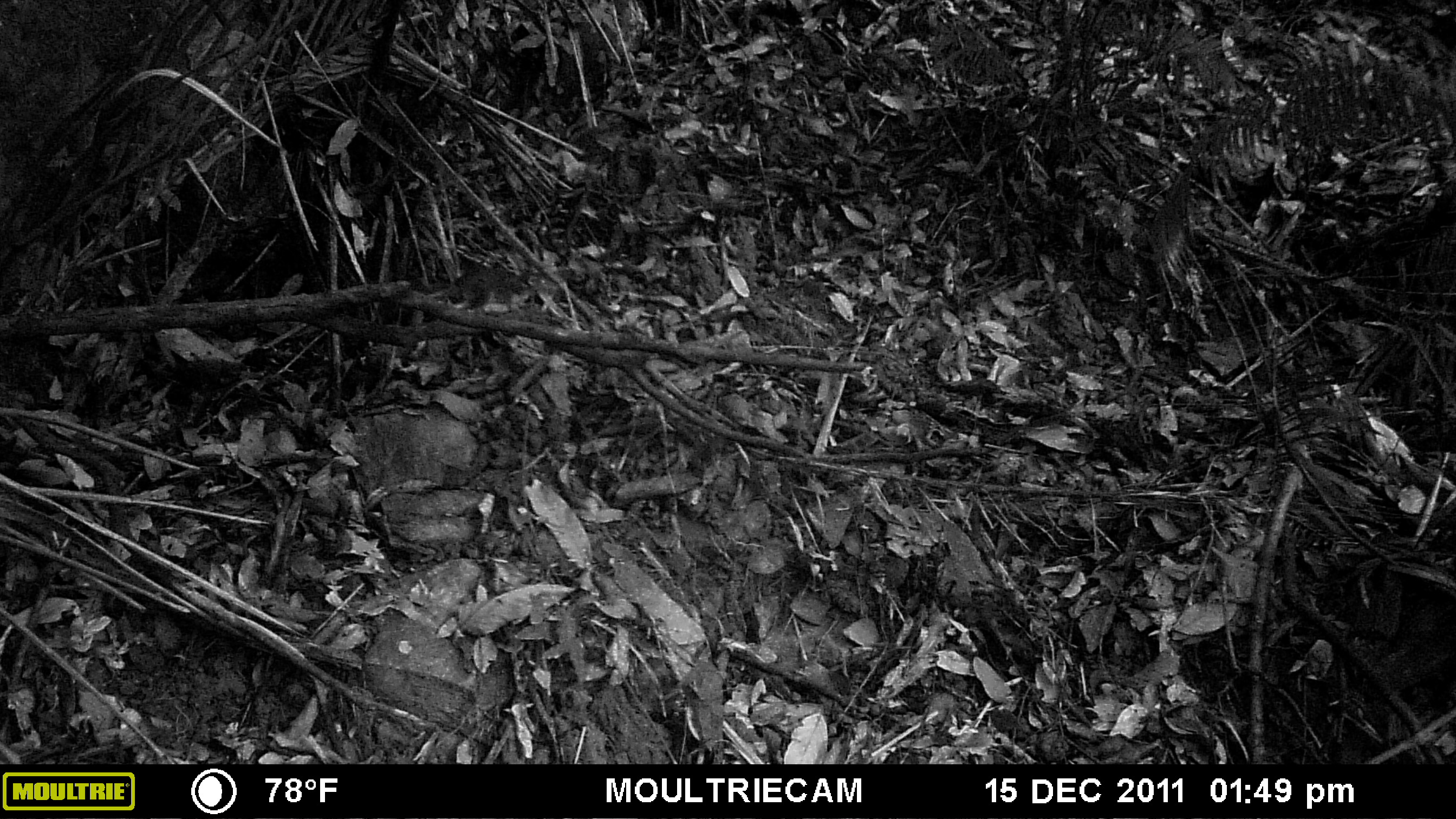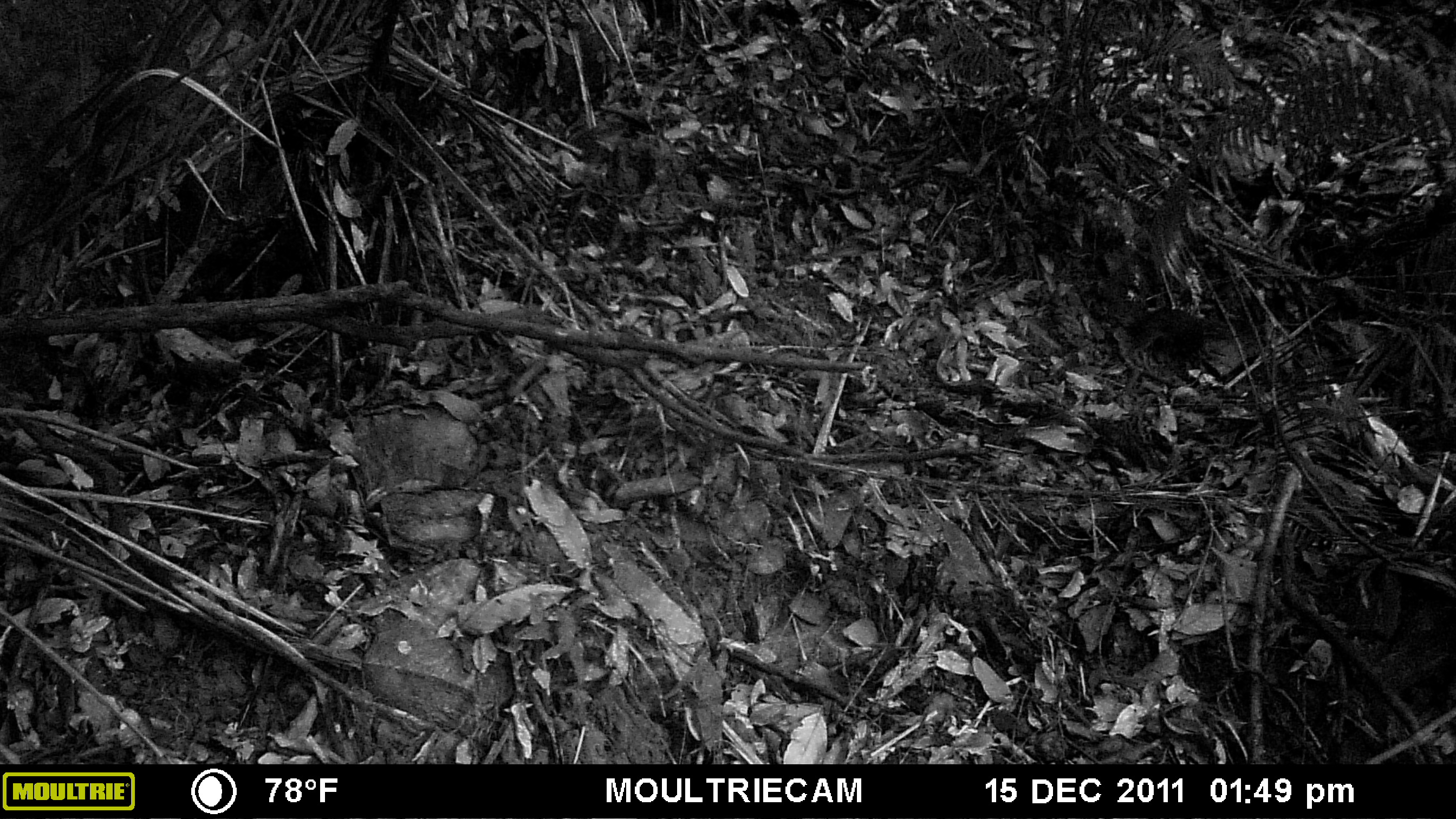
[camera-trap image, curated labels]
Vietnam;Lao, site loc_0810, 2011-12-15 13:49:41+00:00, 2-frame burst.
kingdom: Animalia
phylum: Chordata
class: Mammalia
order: Scandentia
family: Tupaiidae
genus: Tupaia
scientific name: Tupaia belangeri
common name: northern treeshrew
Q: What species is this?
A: Northern treeshrew (Tupaia belangeri).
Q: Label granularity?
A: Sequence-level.